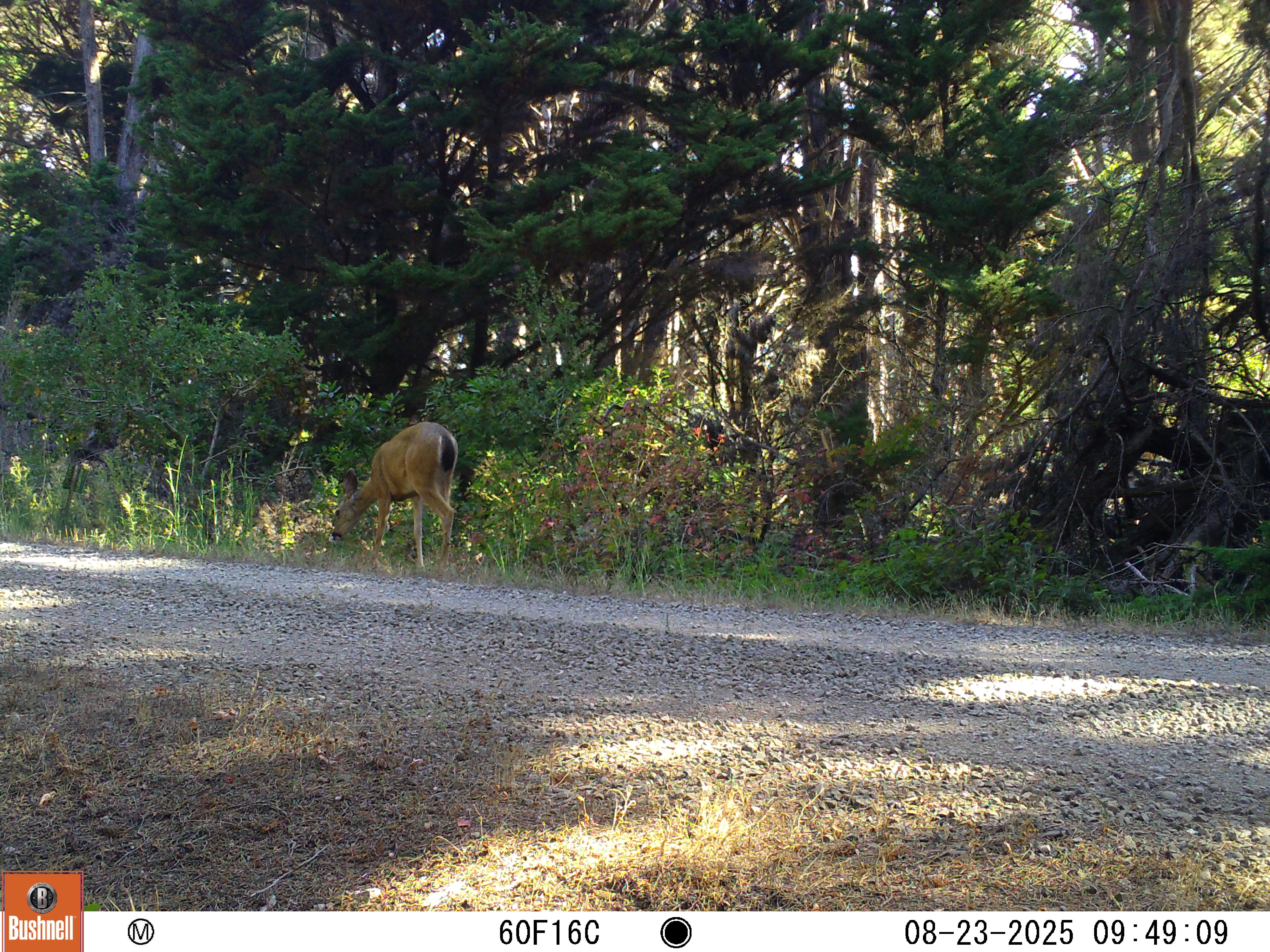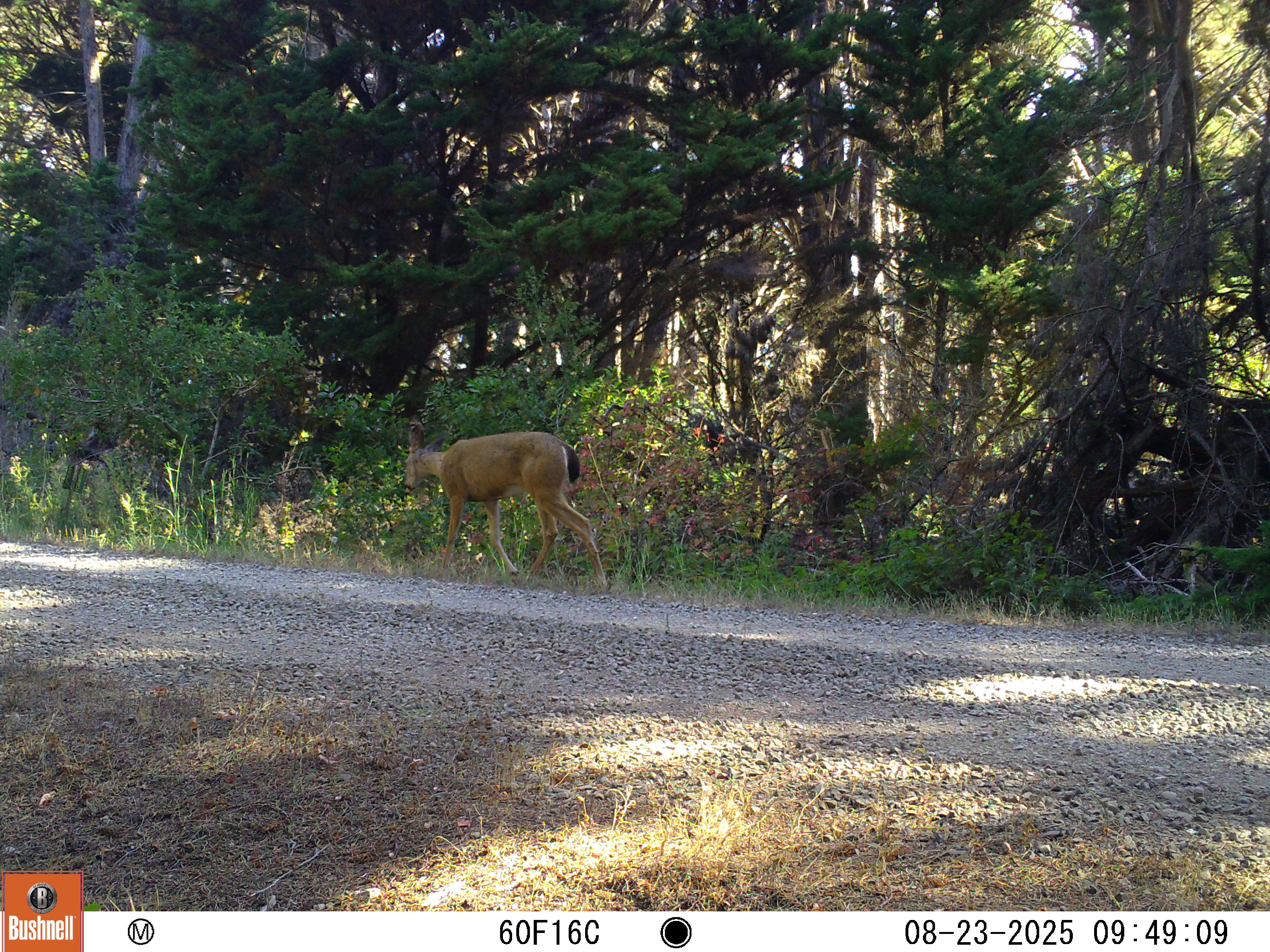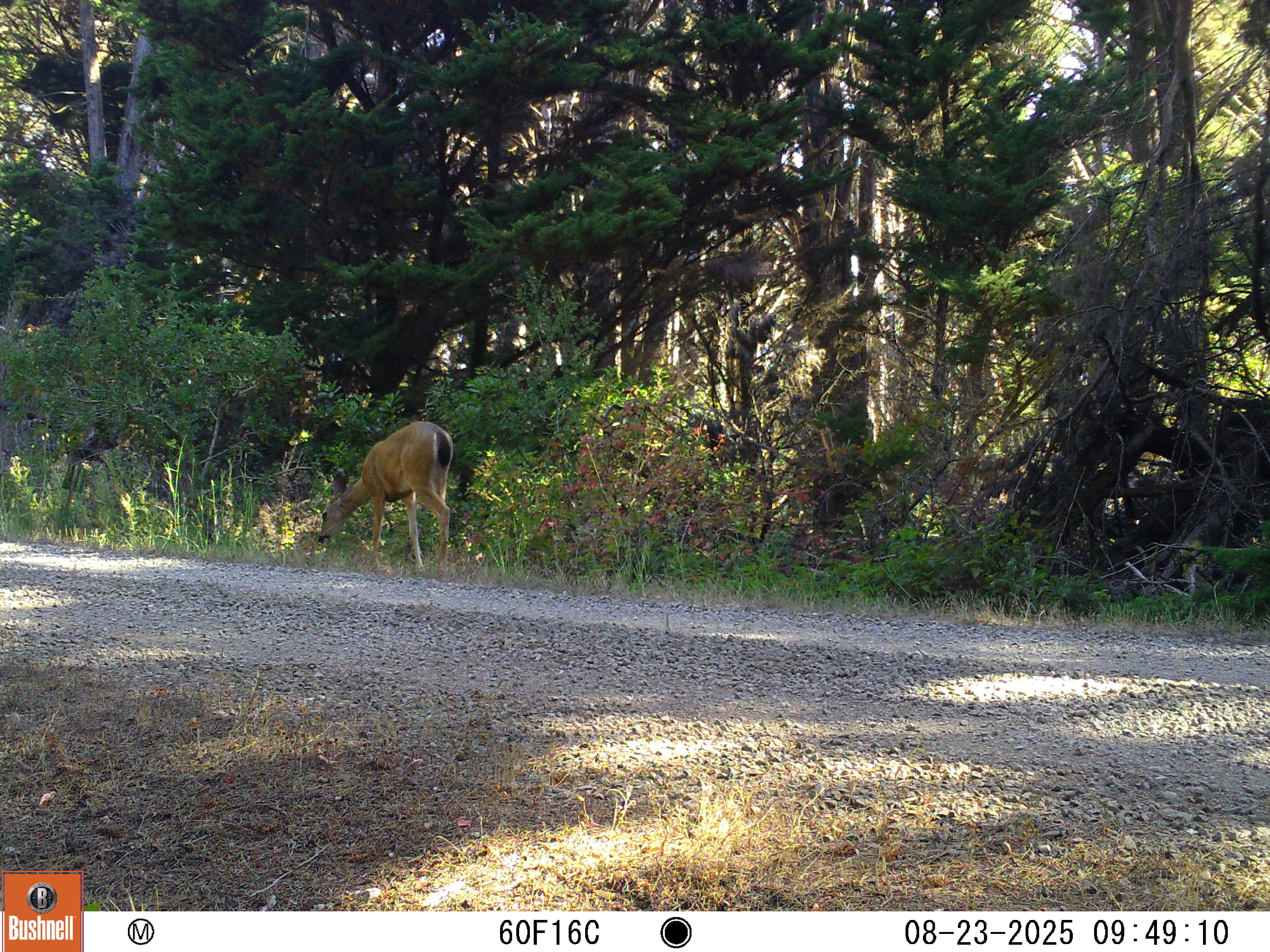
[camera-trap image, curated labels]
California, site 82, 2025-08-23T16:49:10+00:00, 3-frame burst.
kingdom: Animalia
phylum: Chordata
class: Mammalia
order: Artiodactyla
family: Cervidae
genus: Odocoileus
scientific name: Odocoileus hemionus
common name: mule deer